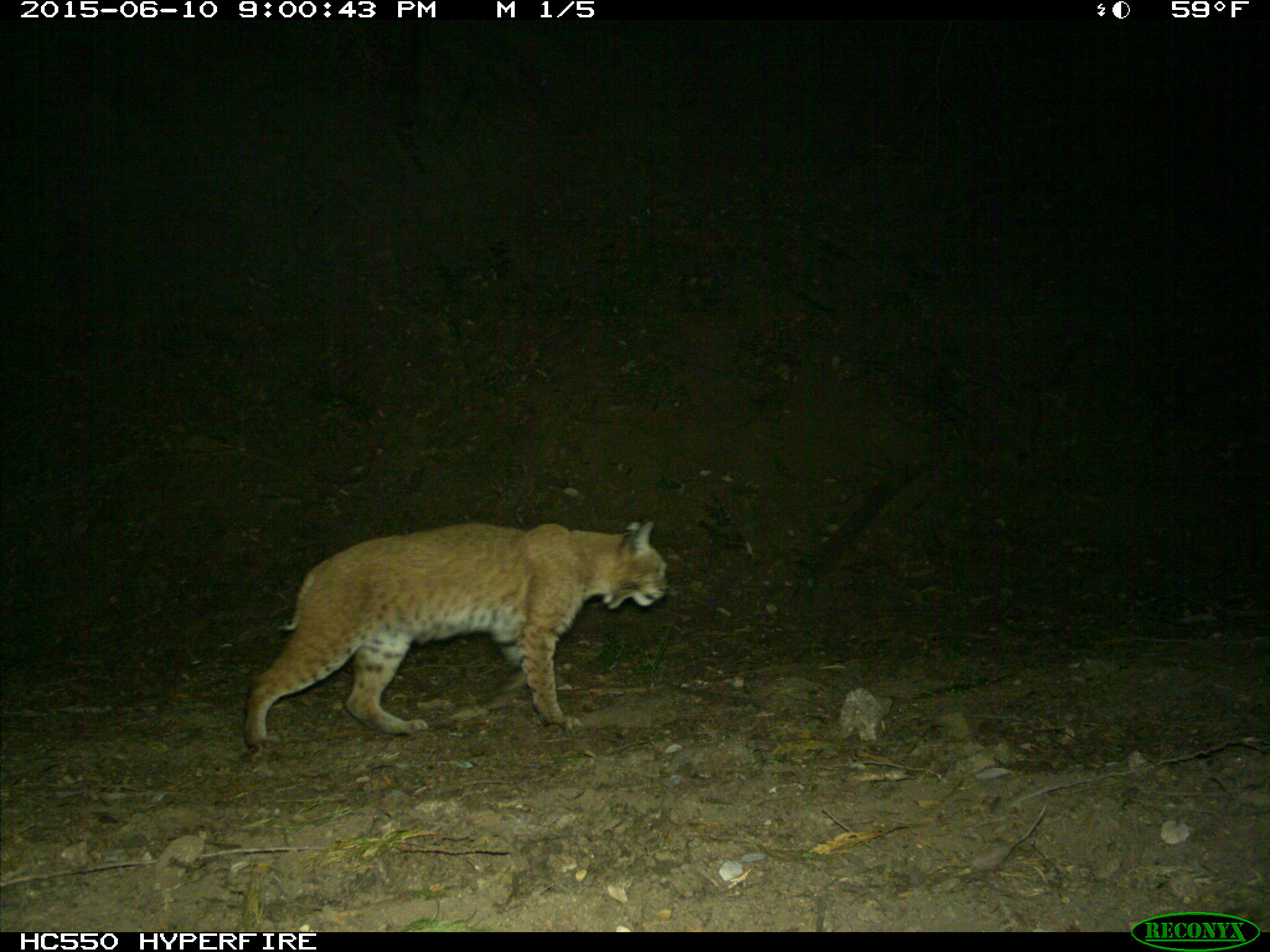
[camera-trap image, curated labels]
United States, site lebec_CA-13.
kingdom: Animalia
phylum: Chordata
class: Mammalia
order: Carnivora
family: Felidae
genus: Lynx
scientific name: Lynx rufus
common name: bobcat